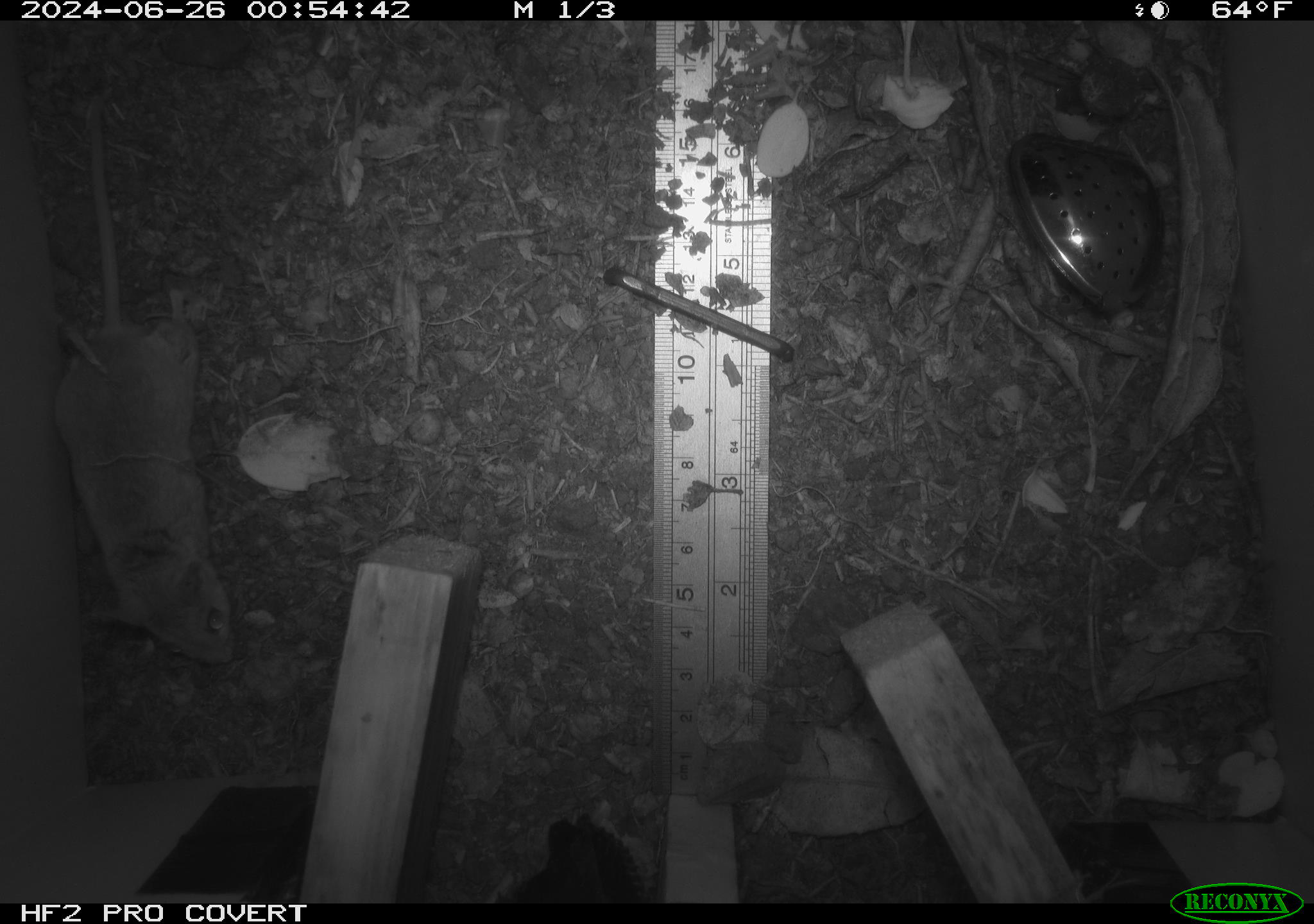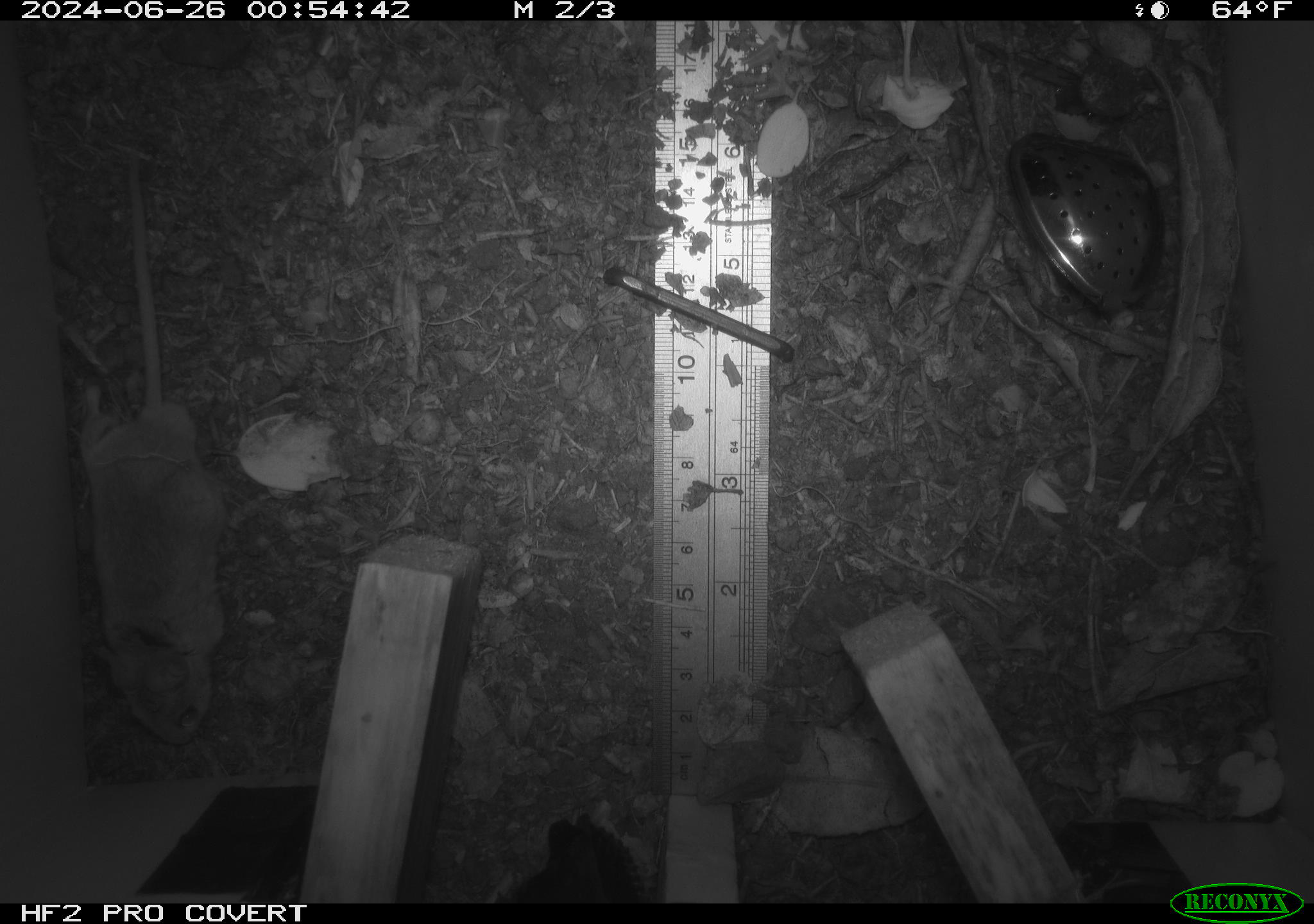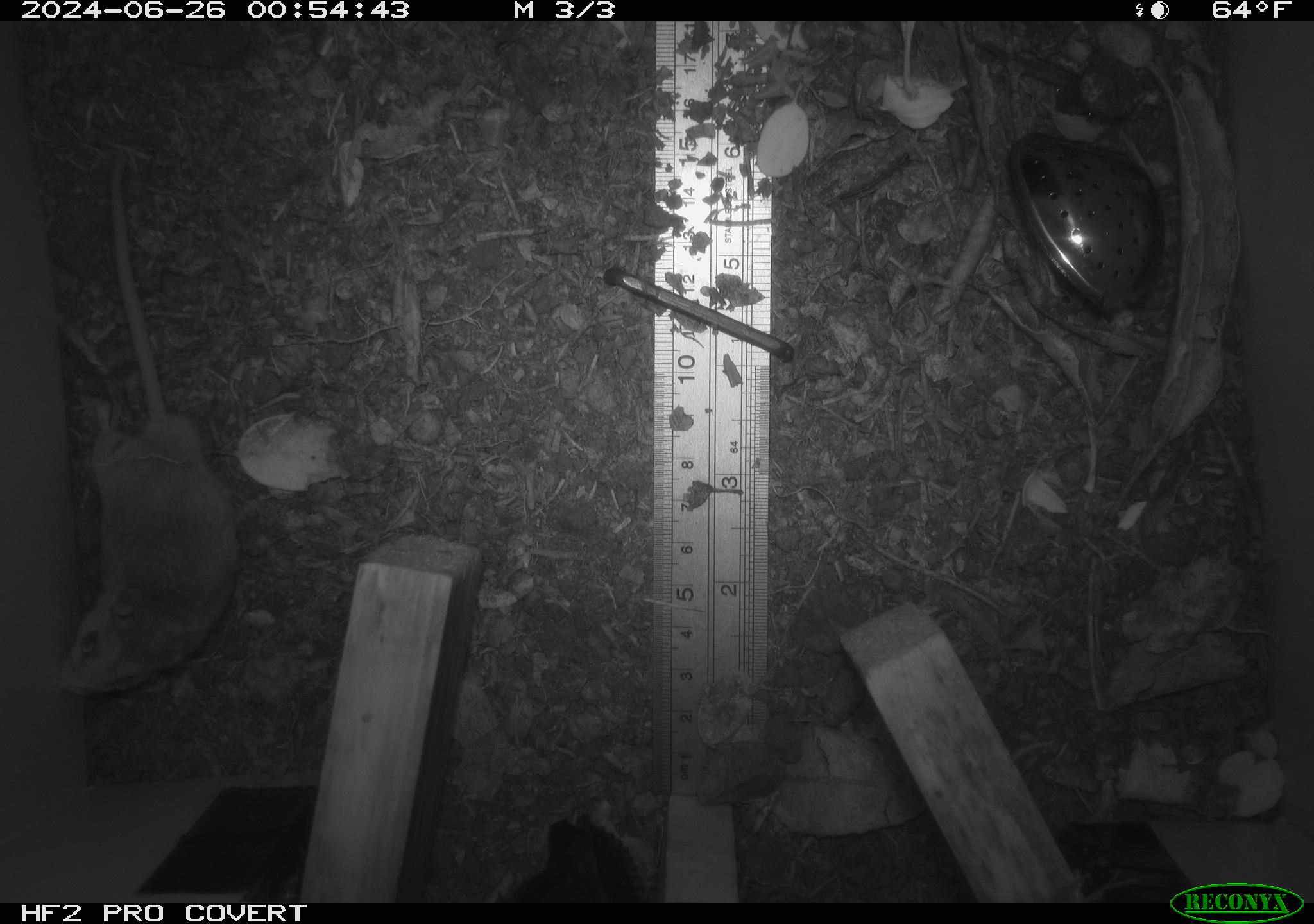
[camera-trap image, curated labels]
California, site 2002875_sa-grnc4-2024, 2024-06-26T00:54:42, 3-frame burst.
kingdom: Animalia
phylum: Chordata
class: Mammalia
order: Rodentia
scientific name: Rodentia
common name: rodent